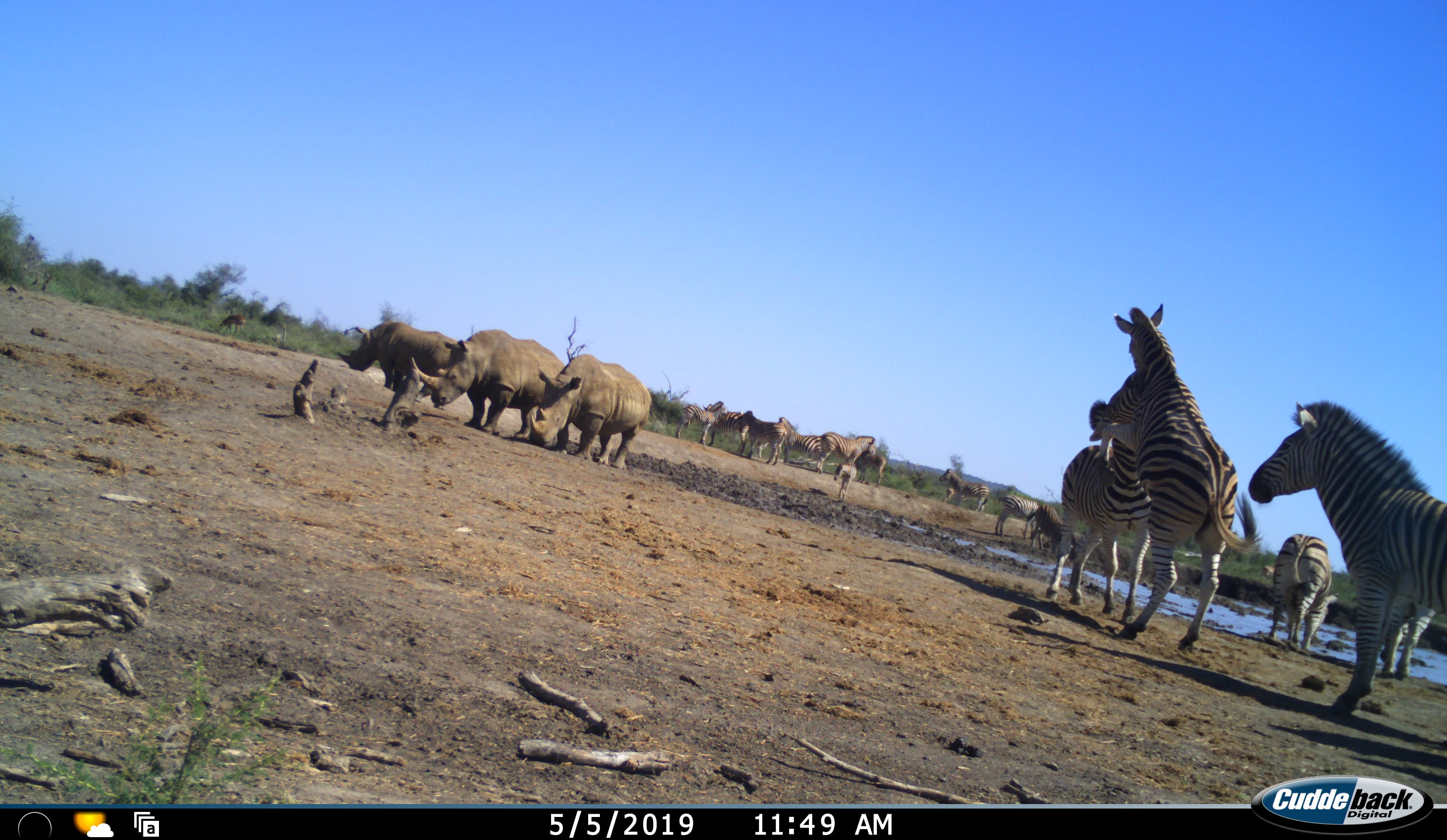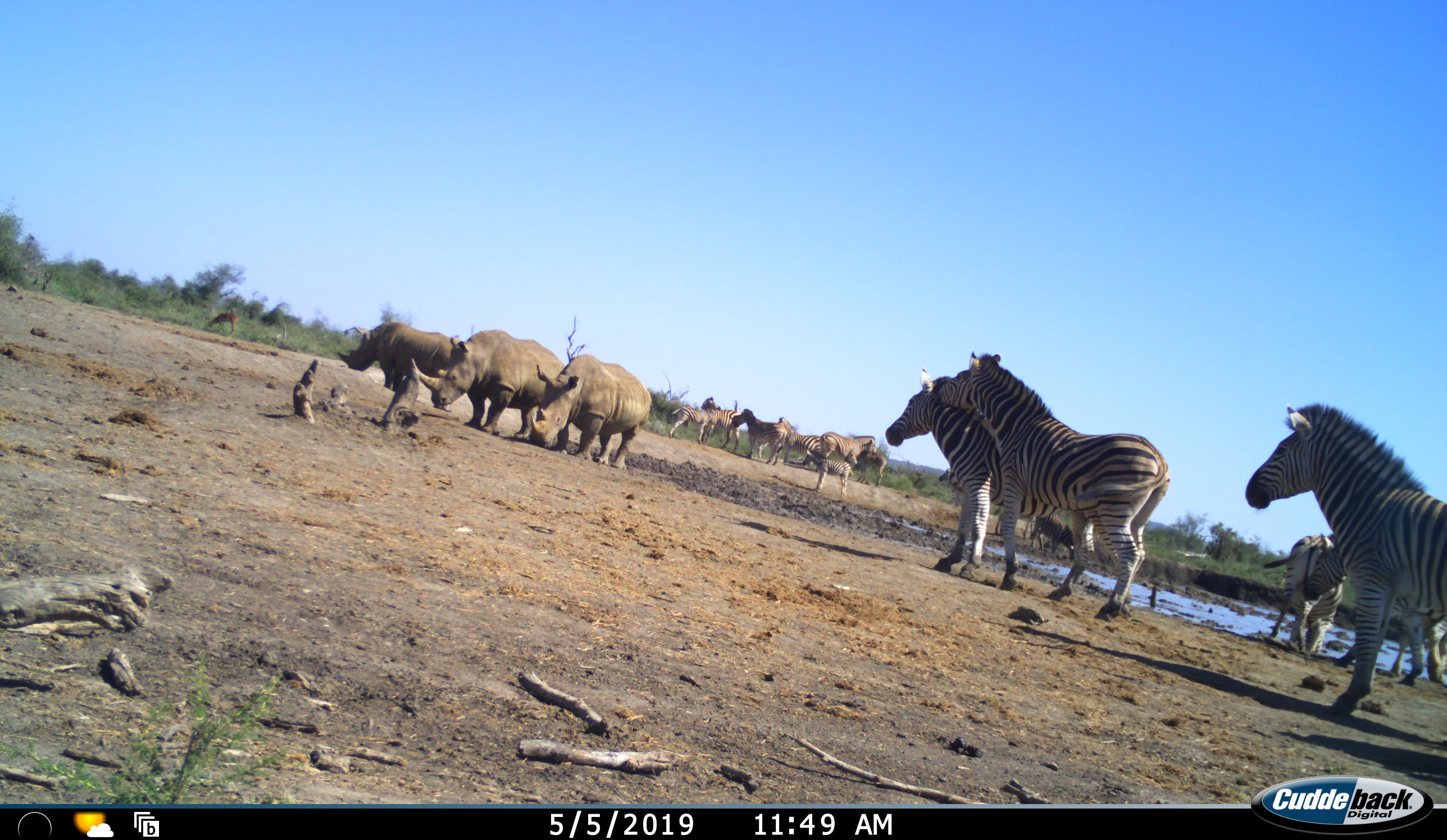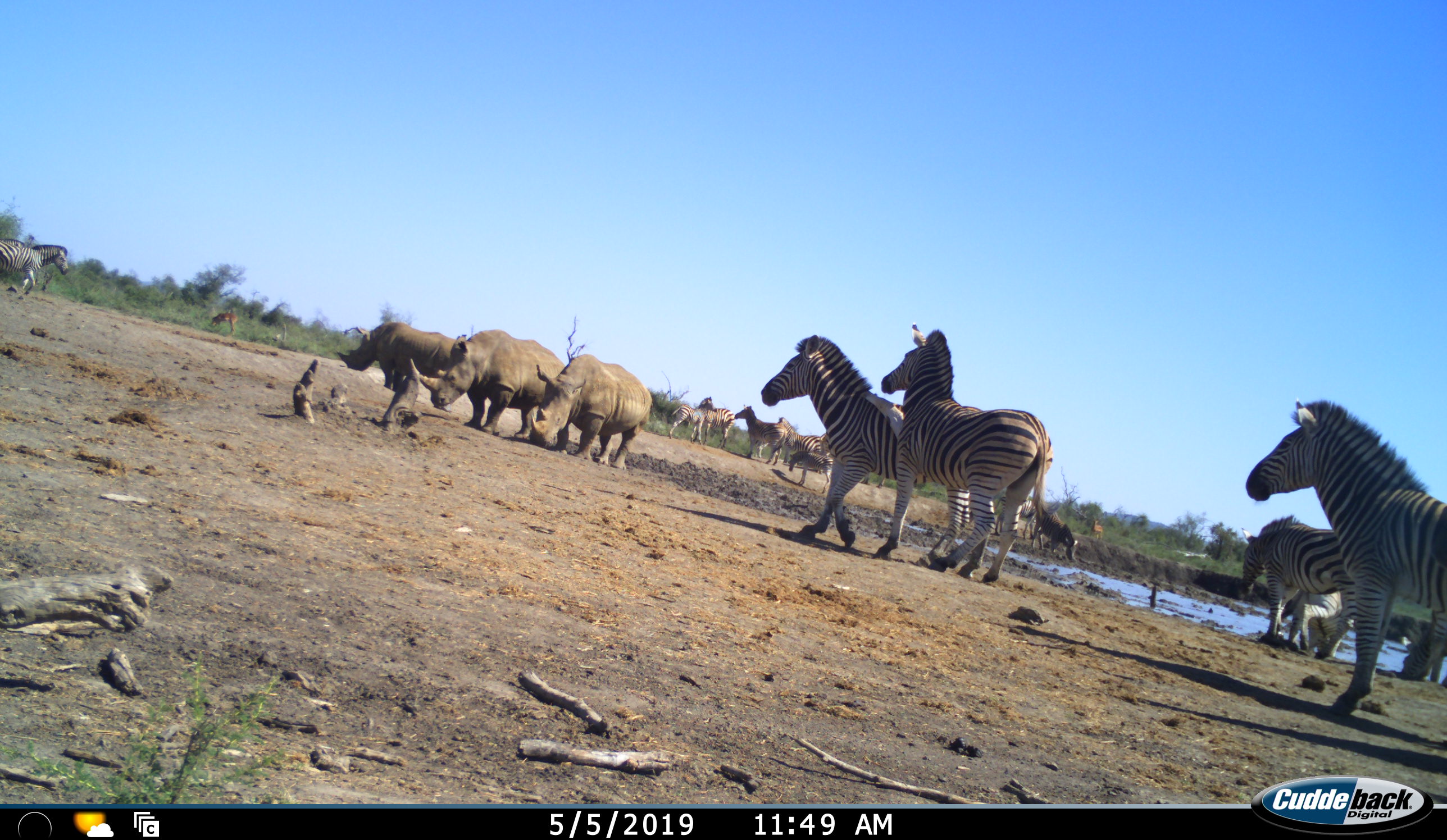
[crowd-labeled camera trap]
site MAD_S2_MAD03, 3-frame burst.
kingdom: Animalia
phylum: Chordata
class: Mammalia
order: Perissodactyla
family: Rhinocerotidae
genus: Diceros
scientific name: Diceros bicornis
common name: black rhinoceros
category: rhinocerosblack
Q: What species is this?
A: Rhinocerosblack (black rhinoceros) (Diceros bicornis).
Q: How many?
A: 3.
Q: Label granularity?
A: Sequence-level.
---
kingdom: Animalia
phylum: Chordata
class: Mammalia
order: Perissodactyla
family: Equidae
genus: Equus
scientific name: Equus quagga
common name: plains zebra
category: zebraplains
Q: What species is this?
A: Zebraplains (plains zebra) (Equus quagga).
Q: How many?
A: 11-50.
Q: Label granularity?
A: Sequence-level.